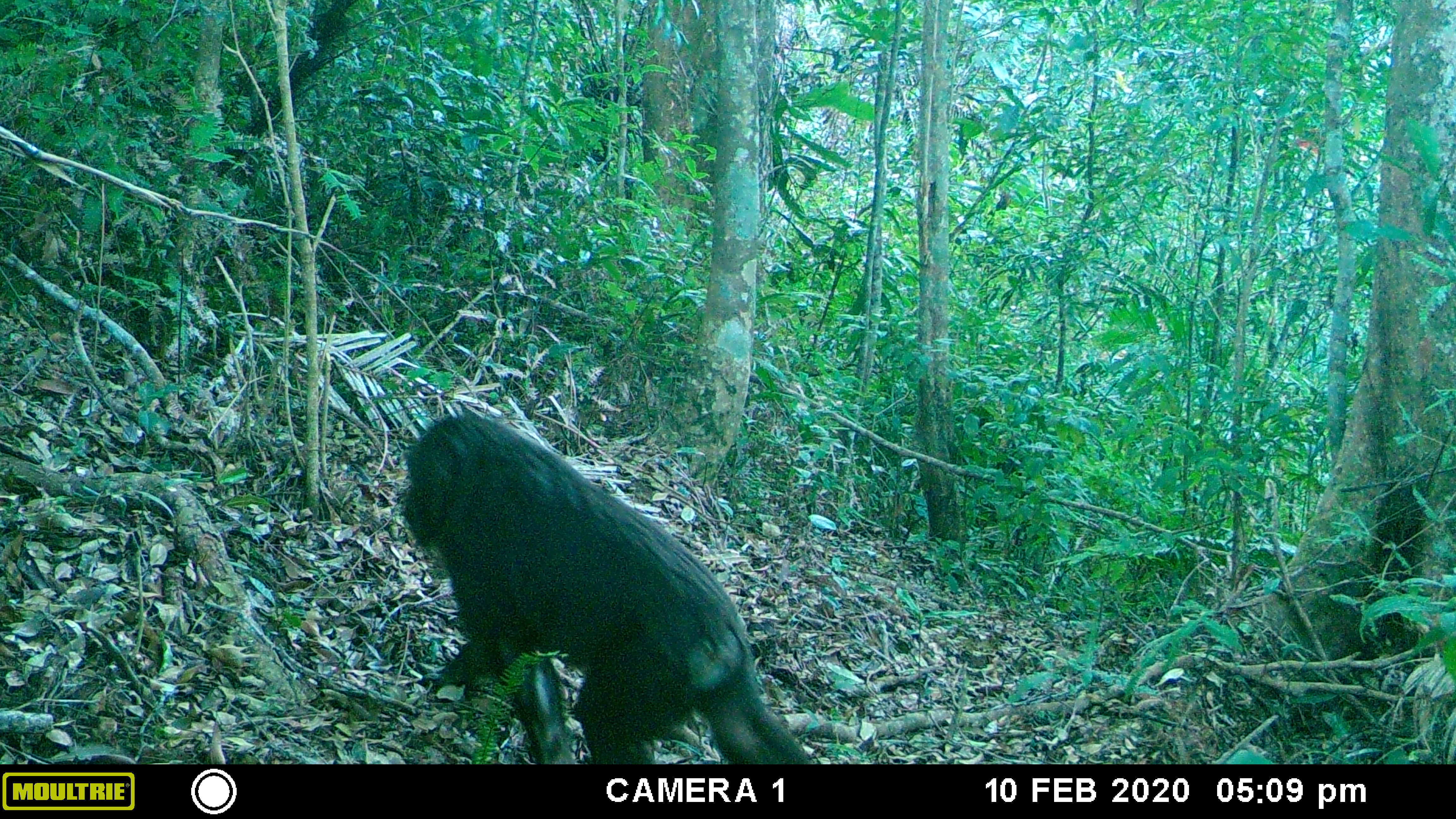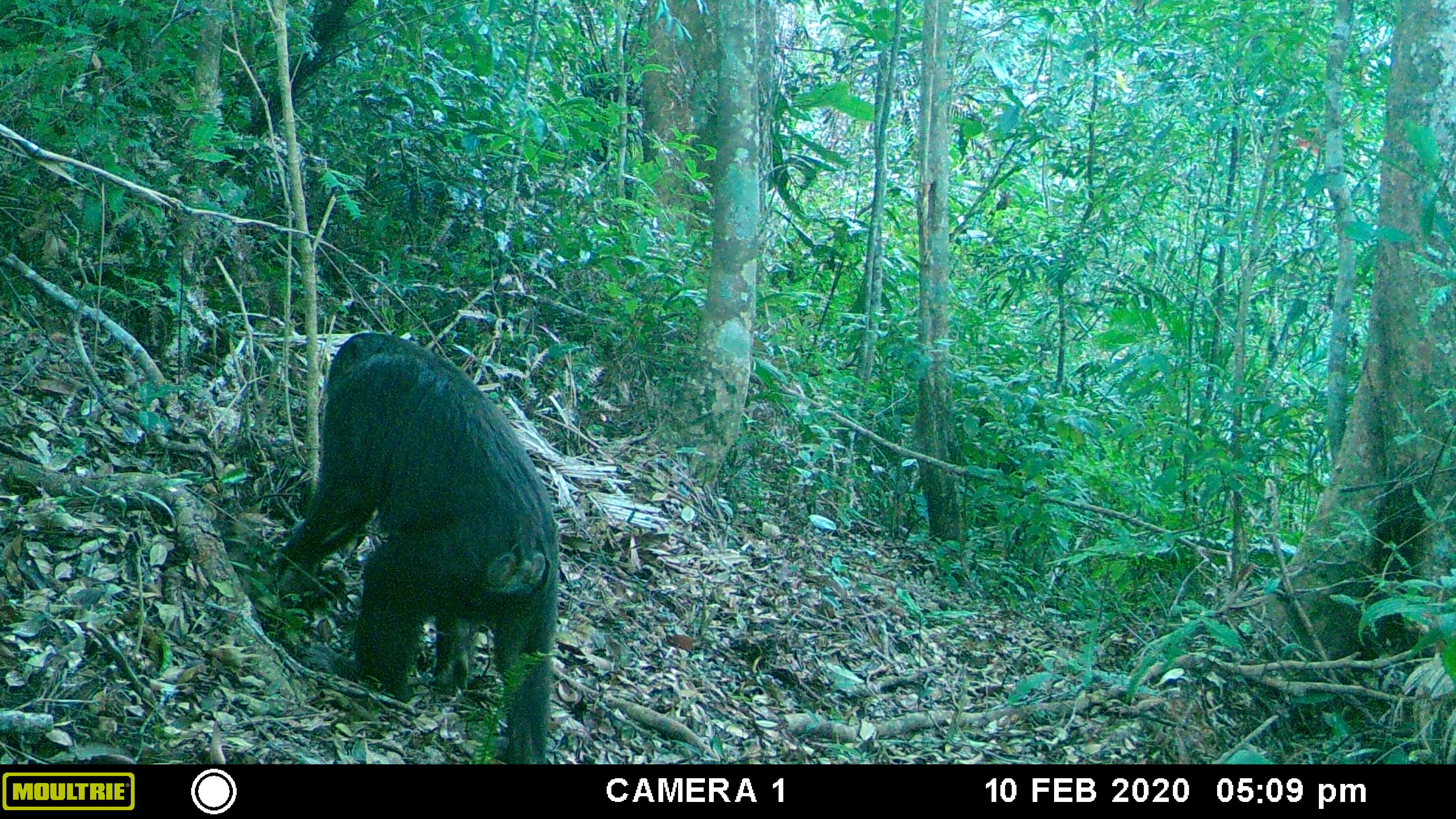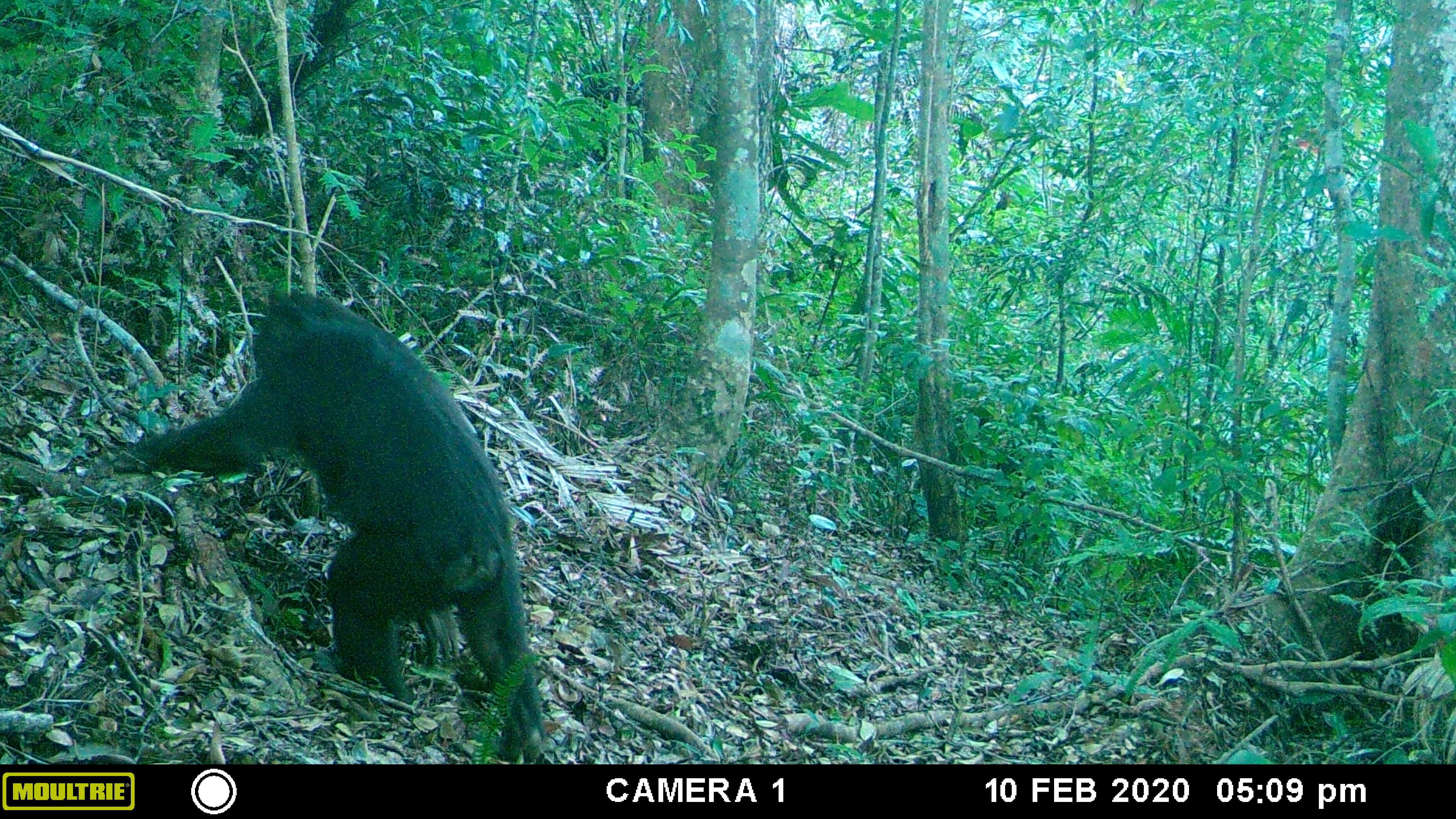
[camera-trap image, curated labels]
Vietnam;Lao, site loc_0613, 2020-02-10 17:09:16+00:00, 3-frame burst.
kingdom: Animalia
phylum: Chordata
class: Mammalia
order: Primates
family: Cercopithecidae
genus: Macaca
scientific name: Macaca arctoides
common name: stump-tailed macaque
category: stump tailed macaque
Stump tailed macaque (stump-tailed macaque) (Macaca arctoides). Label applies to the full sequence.